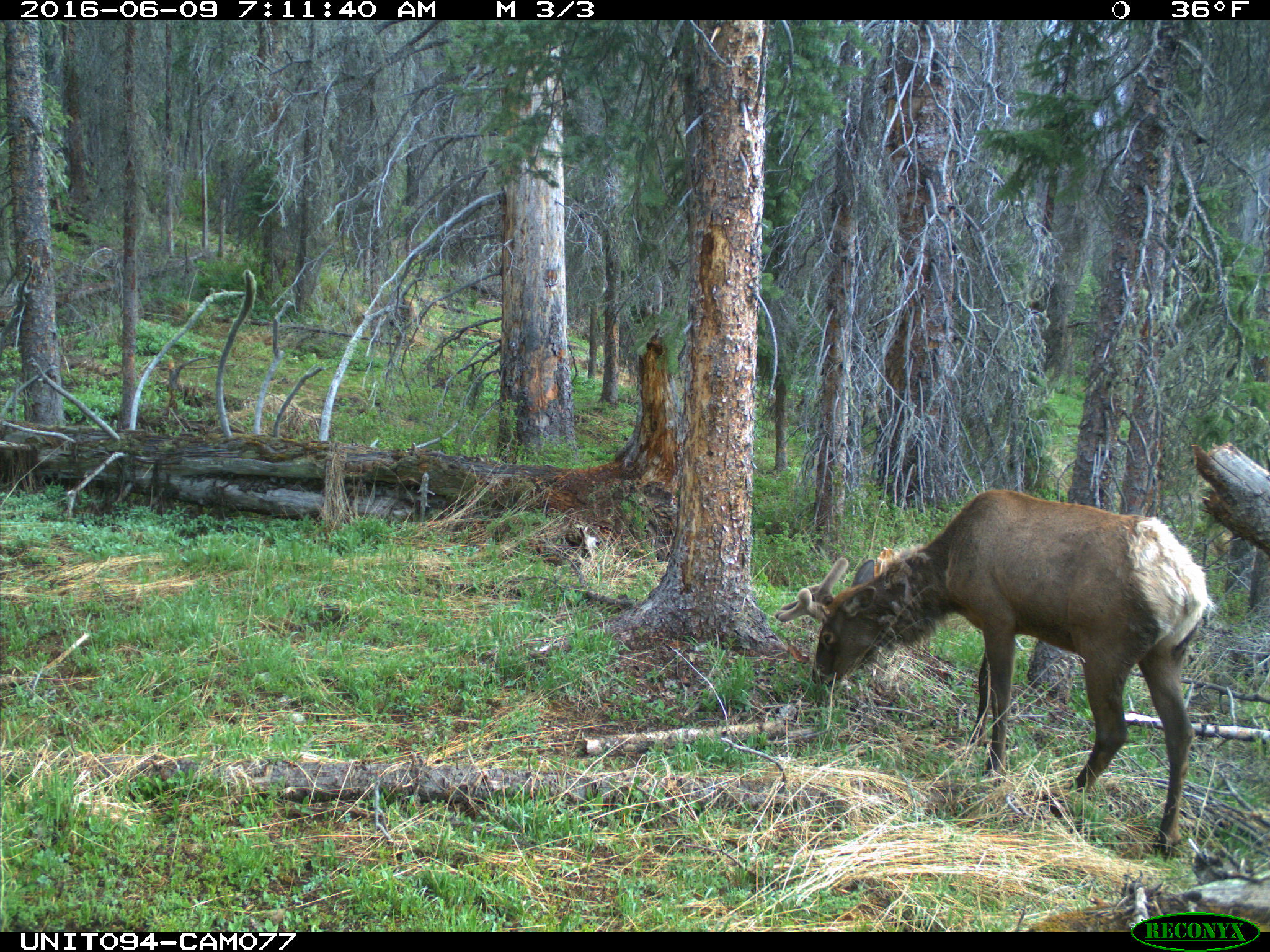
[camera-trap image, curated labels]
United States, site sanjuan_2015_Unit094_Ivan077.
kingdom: Animalia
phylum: Chordata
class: Mammalia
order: Artiodactyla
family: Cervidae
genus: Cervus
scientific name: Cervus elaphus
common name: red deer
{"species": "Cervus elaphus (red deer)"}